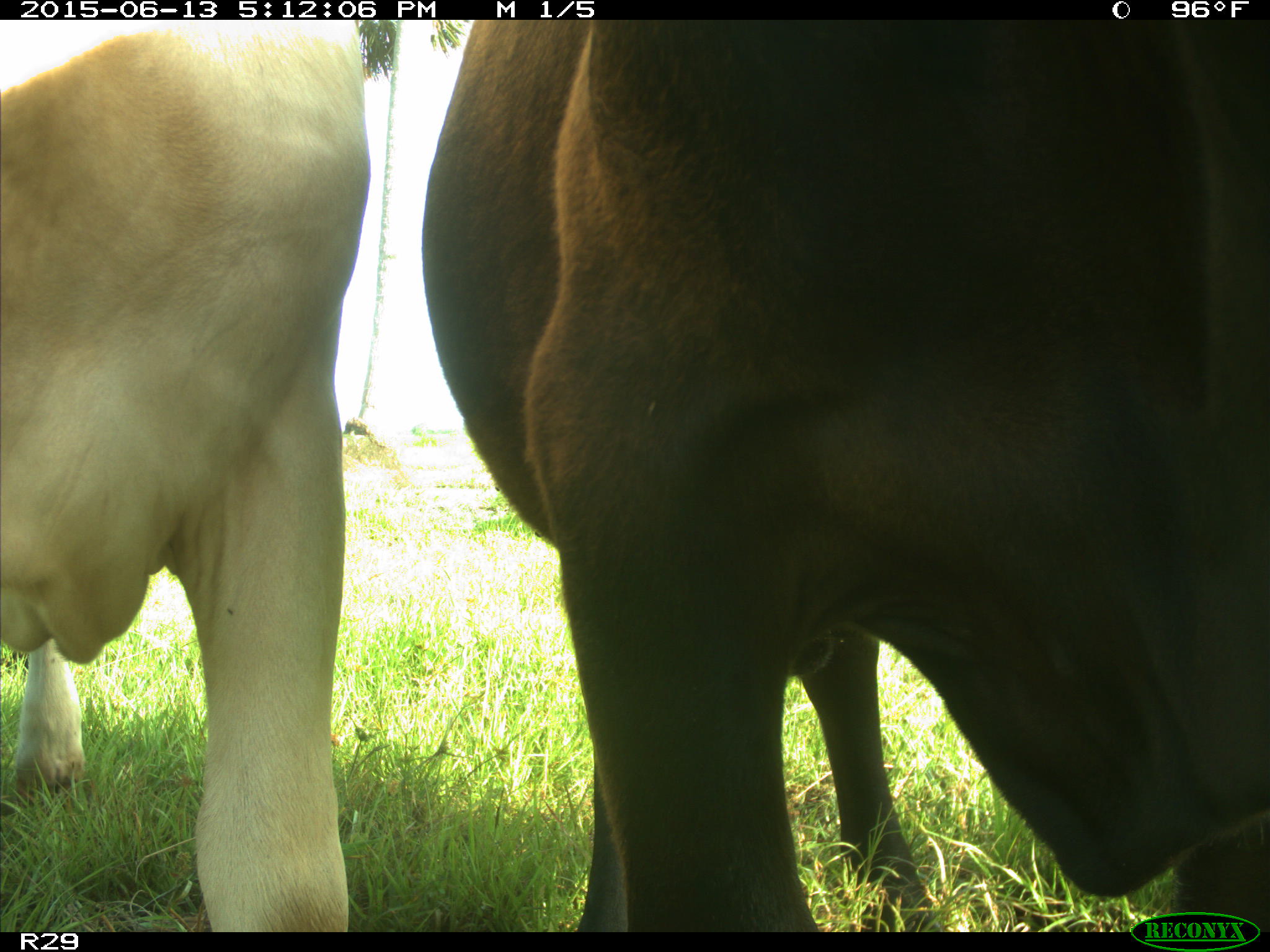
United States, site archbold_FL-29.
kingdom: Animalia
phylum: Chordata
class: Mammalia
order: Artiodactyla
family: Bovidae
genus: Bos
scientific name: Bos taurus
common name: domestic cow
Bos taurus (domestic cow).